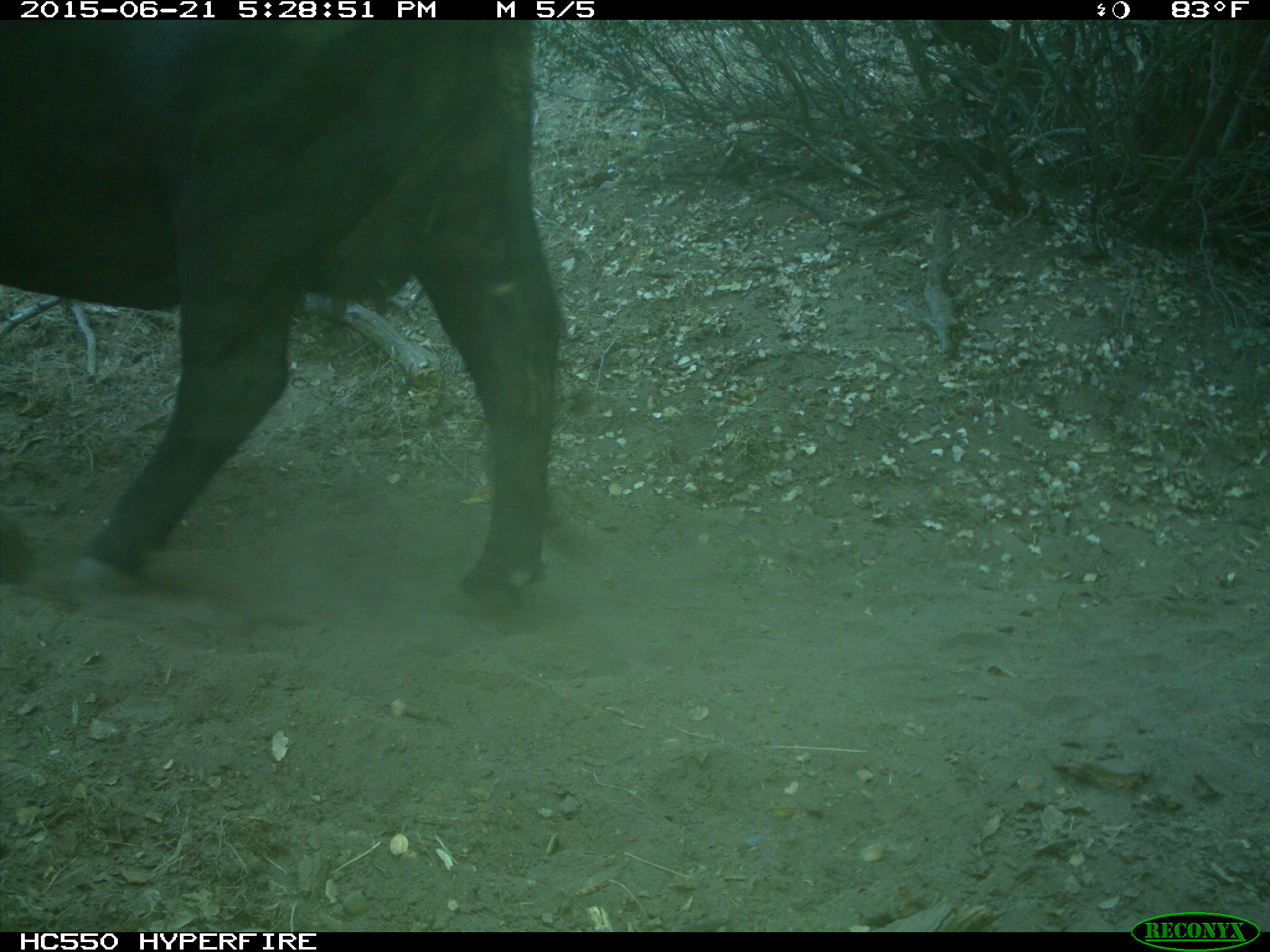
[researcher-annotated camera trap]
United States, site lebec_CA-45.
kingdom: Animalia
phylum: Chordata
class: Mammalia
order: Artiodactyla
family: Bovidae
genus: Bos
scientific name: Bos taurus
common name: domestic cow